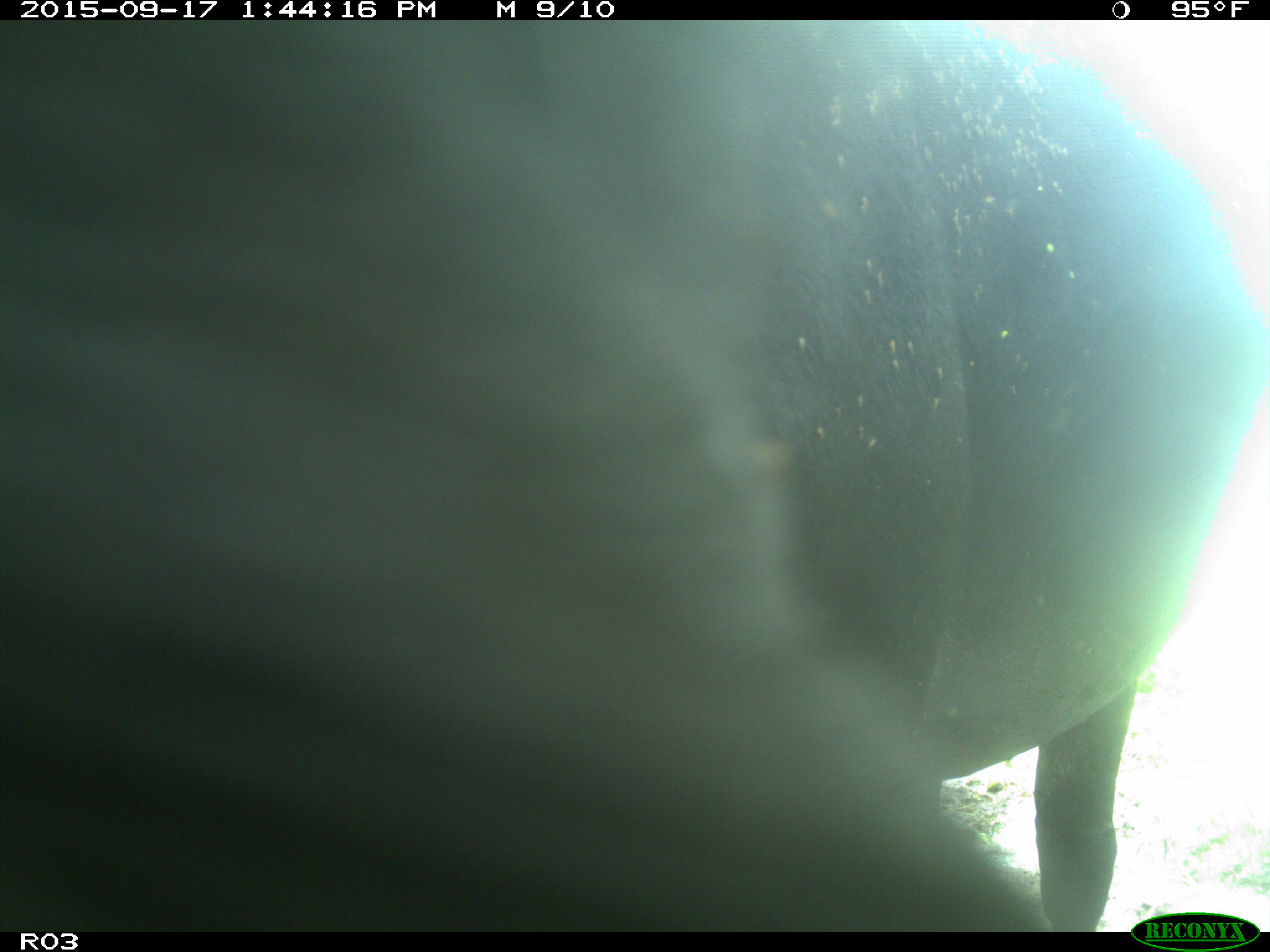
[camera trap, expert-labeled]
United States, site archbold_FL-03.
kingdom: Animalia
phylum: Chordata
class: Mammalia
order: Artiodactyla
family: Bovidae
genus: Bos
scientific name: Bos taurus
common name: domestic cow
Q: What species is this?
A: Bos taurus (domestic cow).